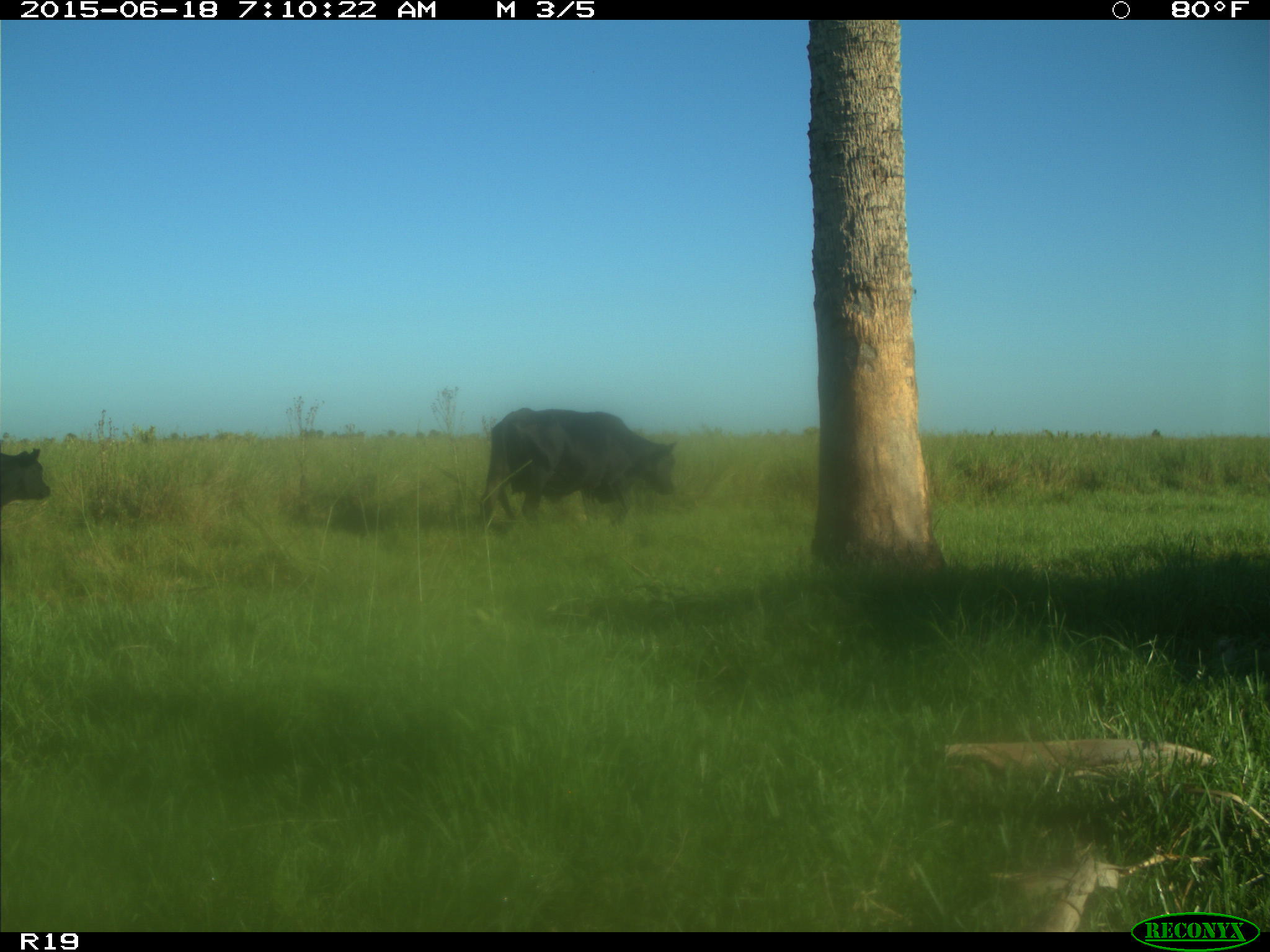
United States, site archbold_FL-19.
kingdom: Animalia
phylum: Chordata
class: Mammalia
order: Artiodactyla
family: Bovidae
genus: Bos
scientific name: Bos taurus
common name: domestic cow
Bos taurus (domestic cow).